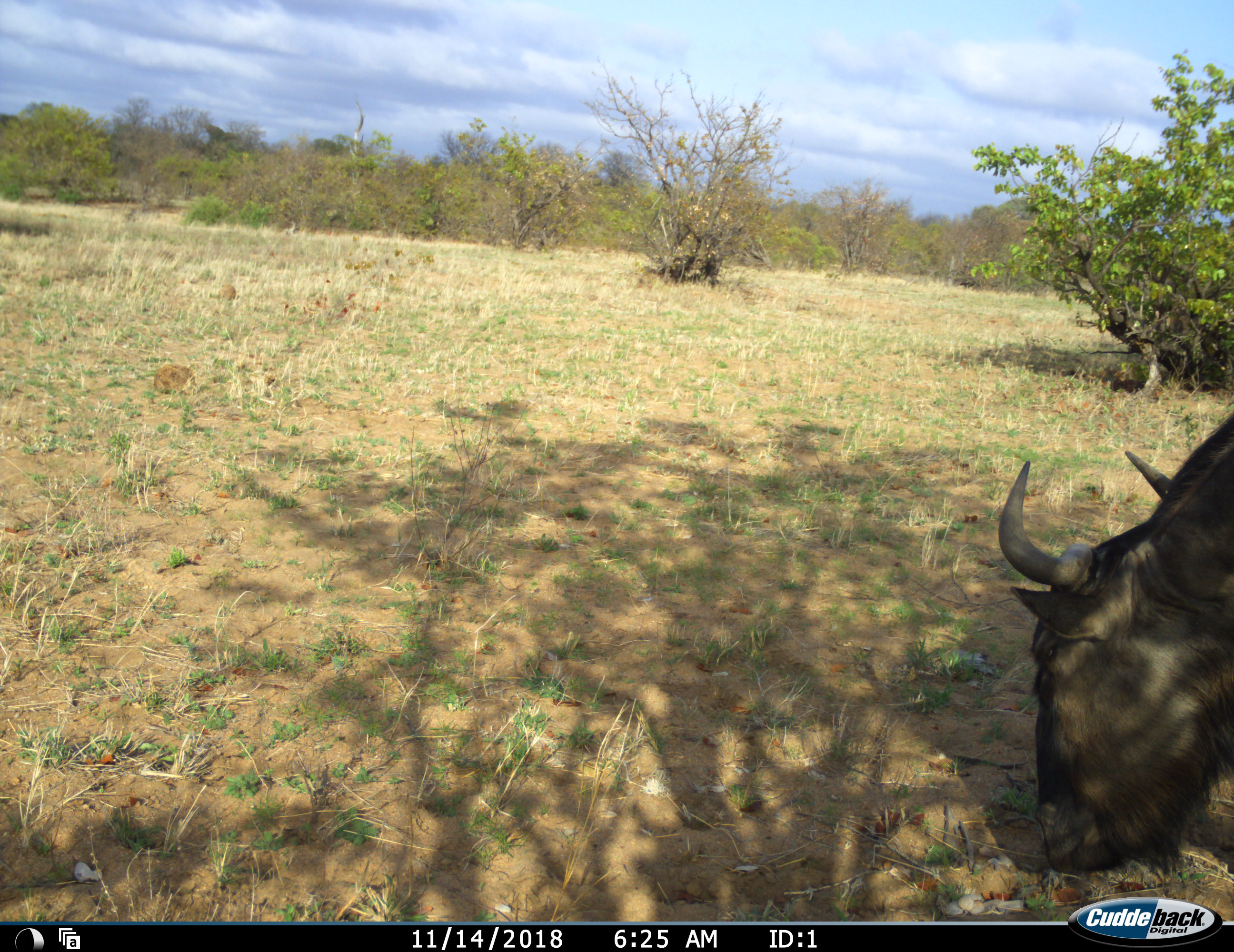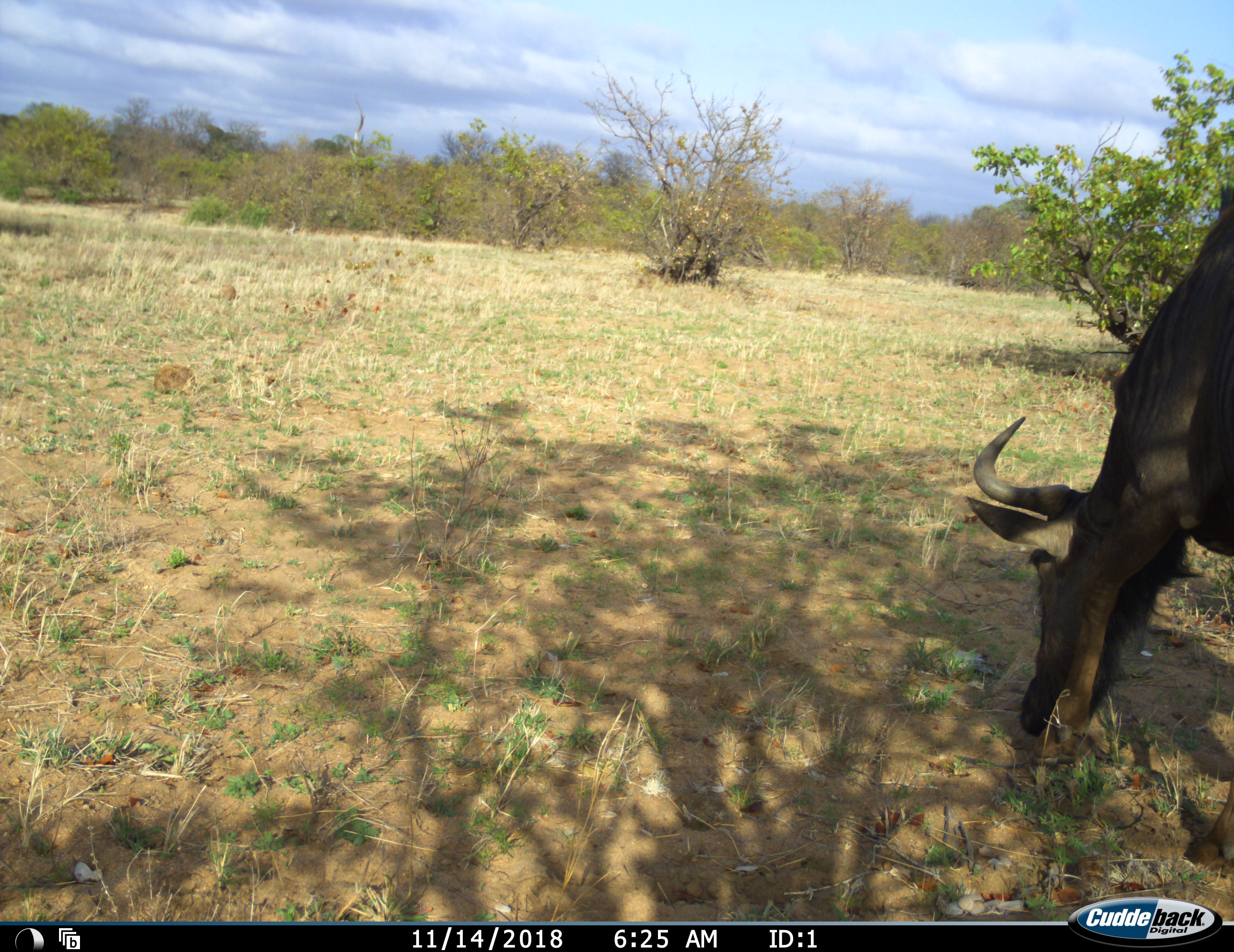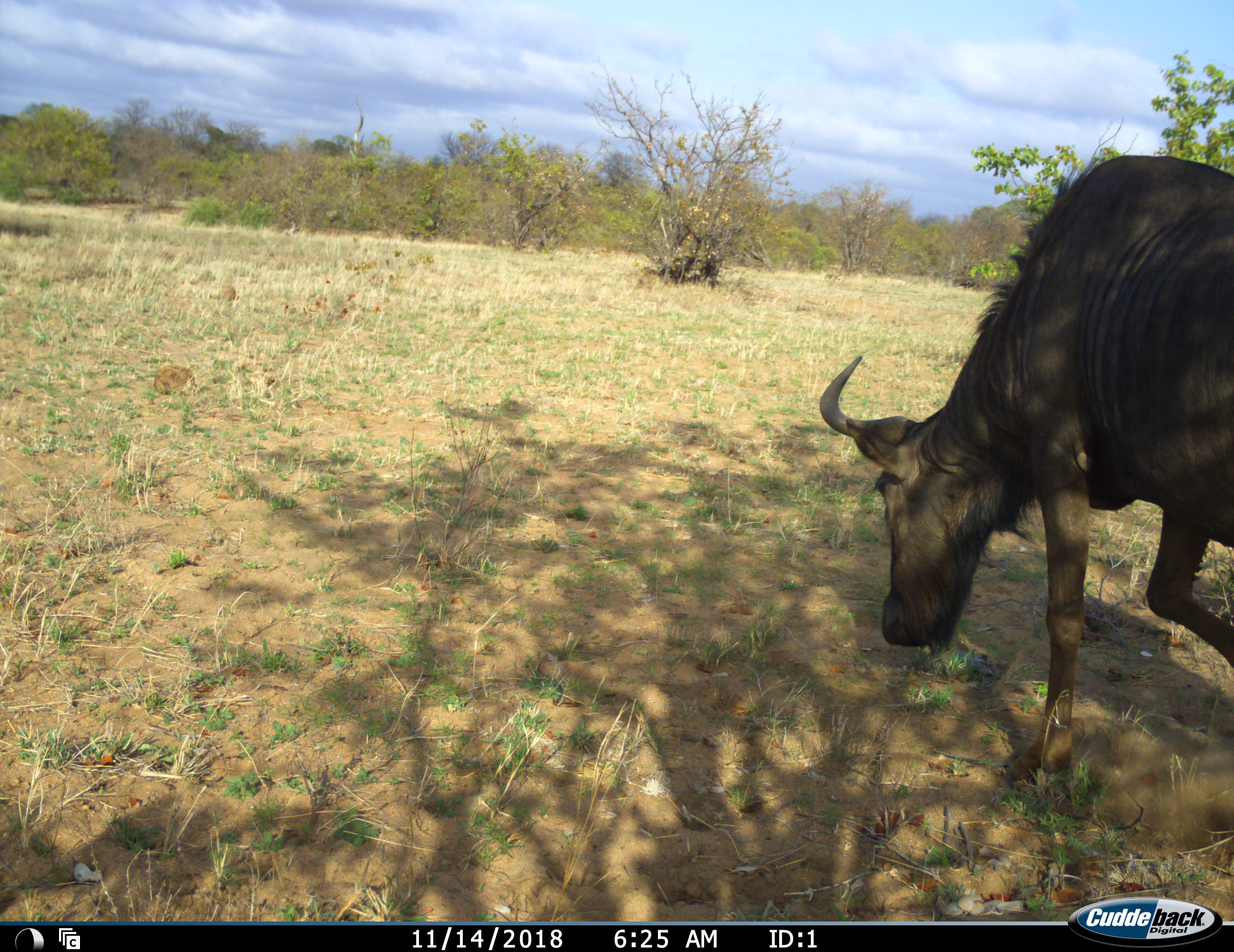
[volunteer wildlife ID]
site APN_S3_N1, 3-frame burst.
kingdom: Animalia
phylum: Chordata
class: Mammalia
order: Artiodactyla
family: Bovidae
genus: Connochaetes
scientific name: Connochaetes taurinus taurinus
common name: blue wildebeest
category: wildebeestblue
Wildebeestblue (blue wildebeest) (Connochaetes taurinus taurinus), count 1. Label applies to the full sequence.